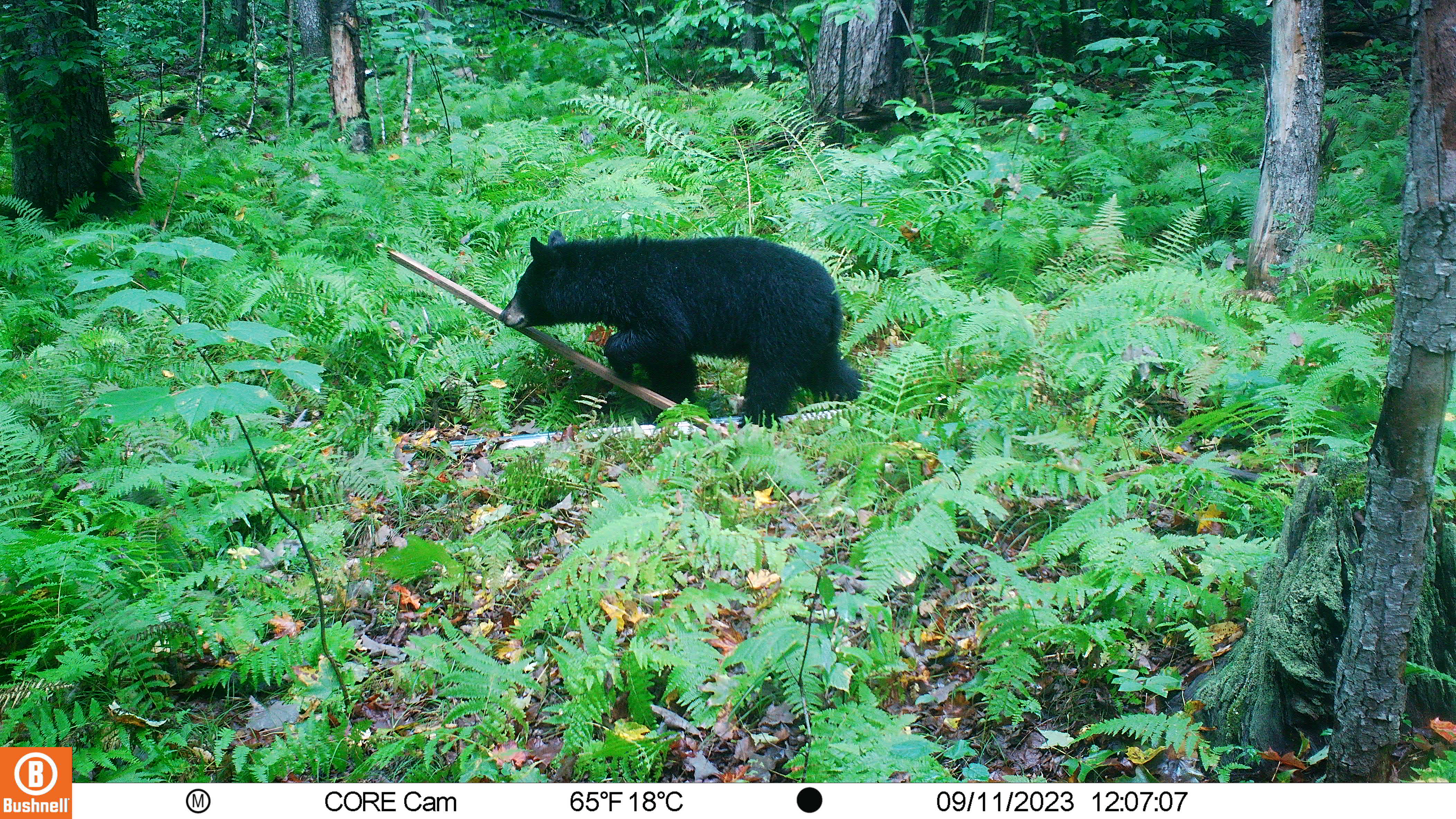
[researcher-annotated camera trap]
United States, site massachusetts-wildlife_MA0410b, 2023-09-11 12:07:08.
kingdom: Animalia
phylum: Chordata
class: Mammalia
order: Carnivora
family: Ursidae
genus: Ursus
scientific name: Ursus americanus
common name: black bear